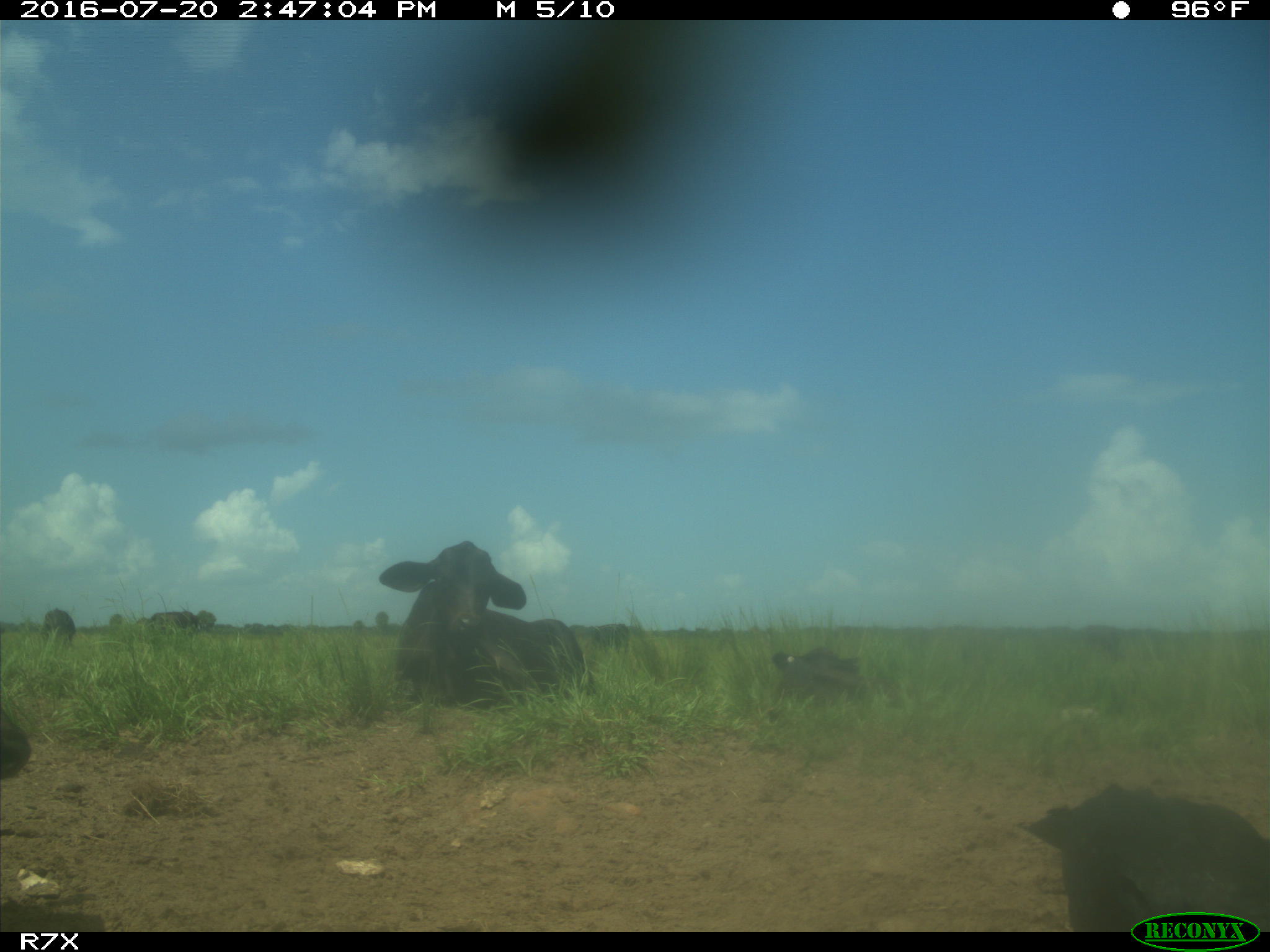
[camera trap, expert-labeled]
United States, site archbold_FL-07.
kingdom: Animalia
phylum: Chordata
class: Mammalia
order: Artiodactyla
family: Bovidae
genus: Bos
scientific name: Bos taurus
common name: domestic cow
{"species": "Bos taurus (domestic cow)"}